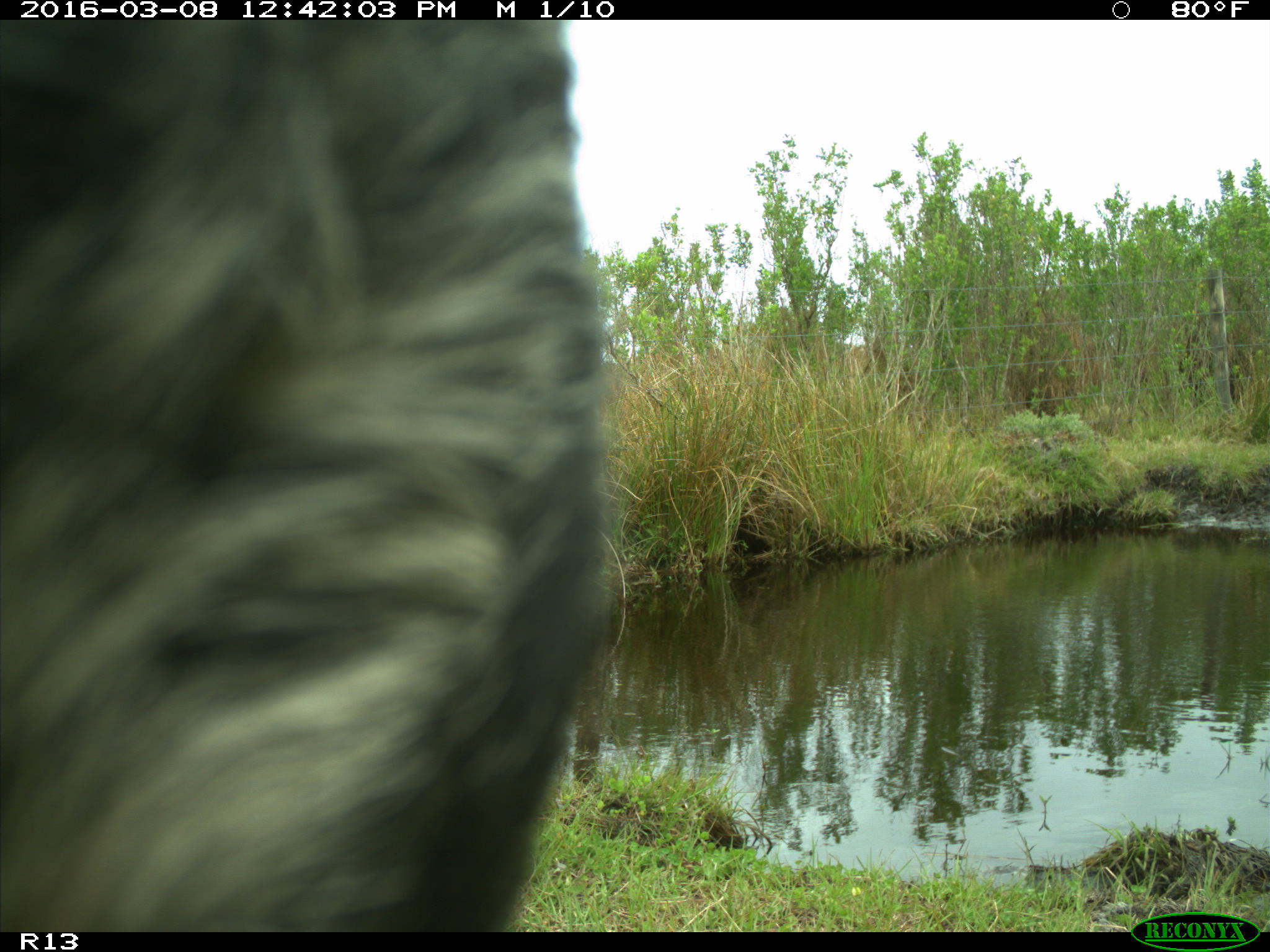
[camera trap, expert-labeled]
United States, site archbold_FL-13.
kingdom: Animalia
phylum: Chordata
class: Mammalia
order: Artiodactyla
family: Bovidae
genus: Bos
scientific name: Bos taurus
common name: domestic cow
Bos taurus (domestic cow).